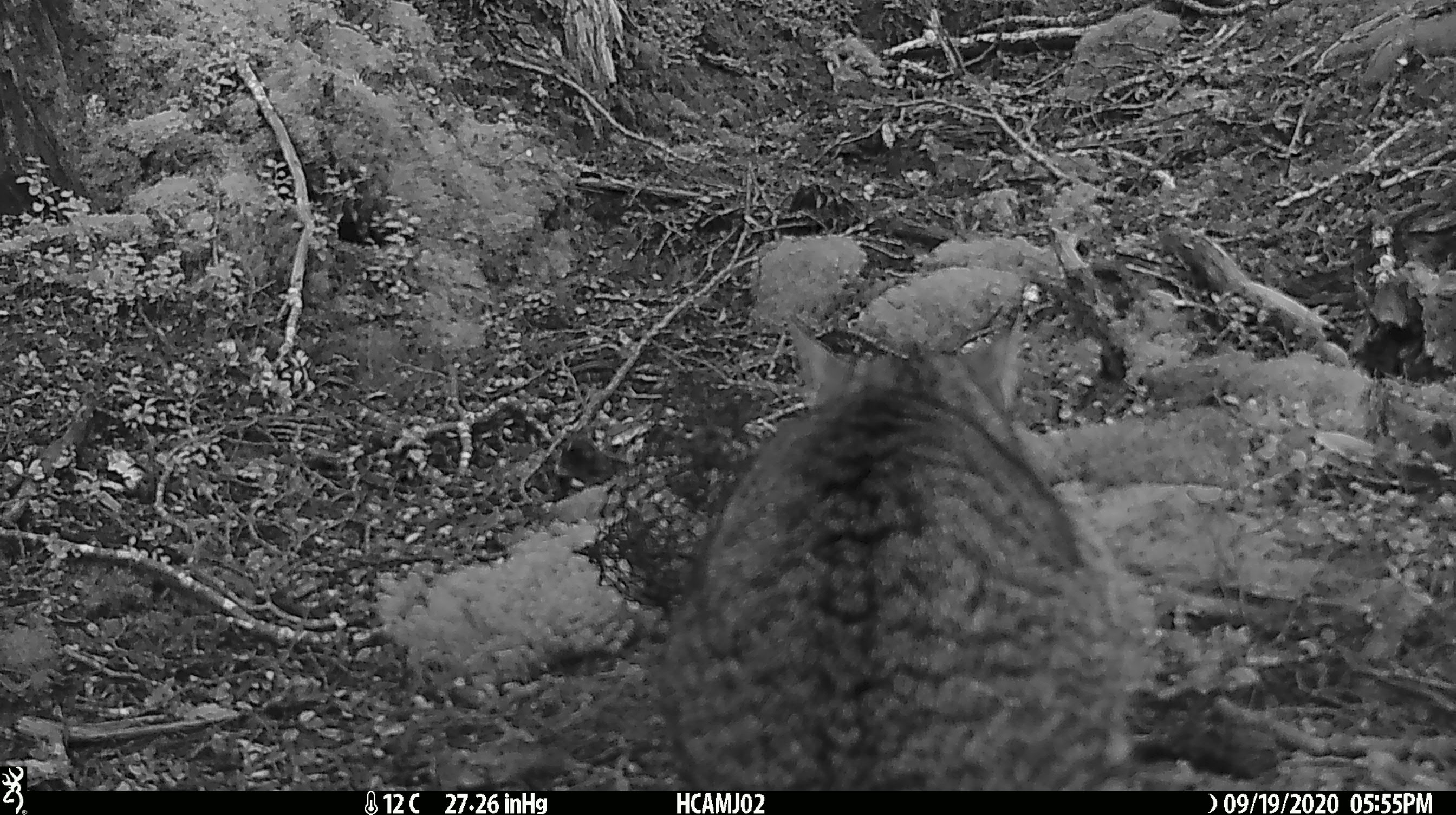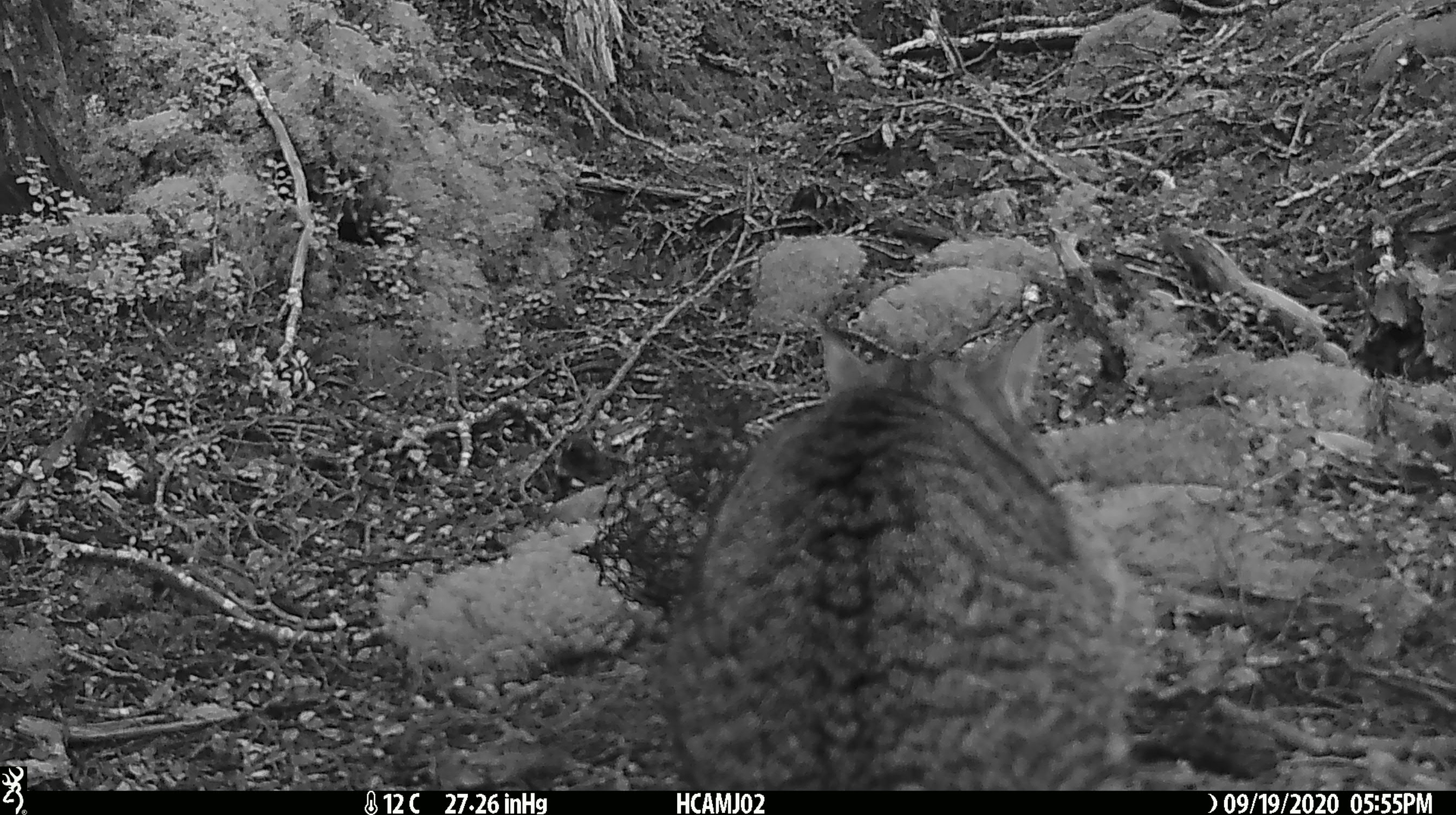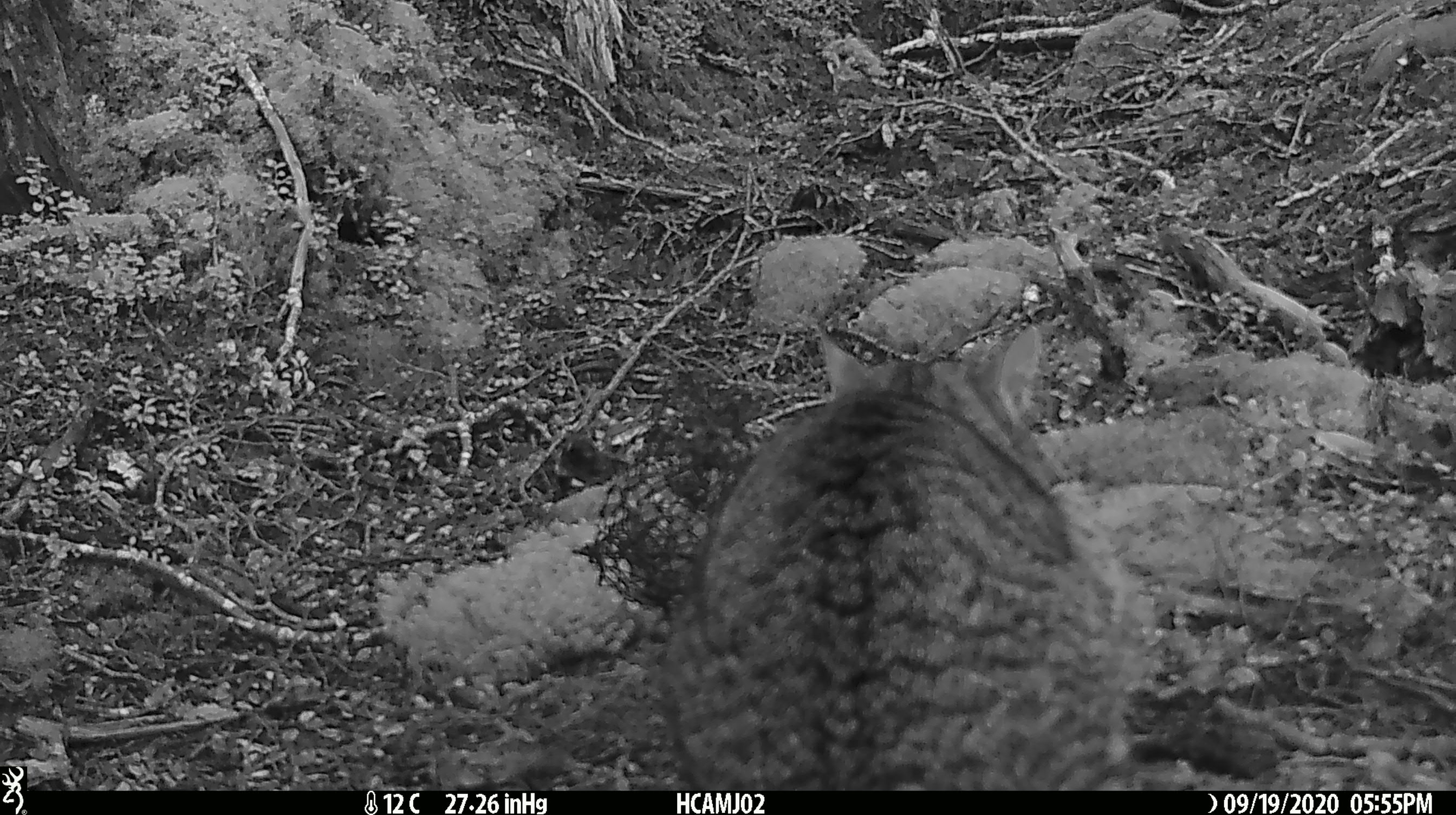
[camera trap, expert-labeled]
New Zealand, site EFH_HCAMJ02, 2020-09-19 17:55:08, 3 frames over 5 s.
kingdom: Animalia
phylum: Chordata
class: Mammalia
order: Carnivora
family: Felidae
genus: Felis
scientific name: Felis catus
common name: domestic cat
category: cat